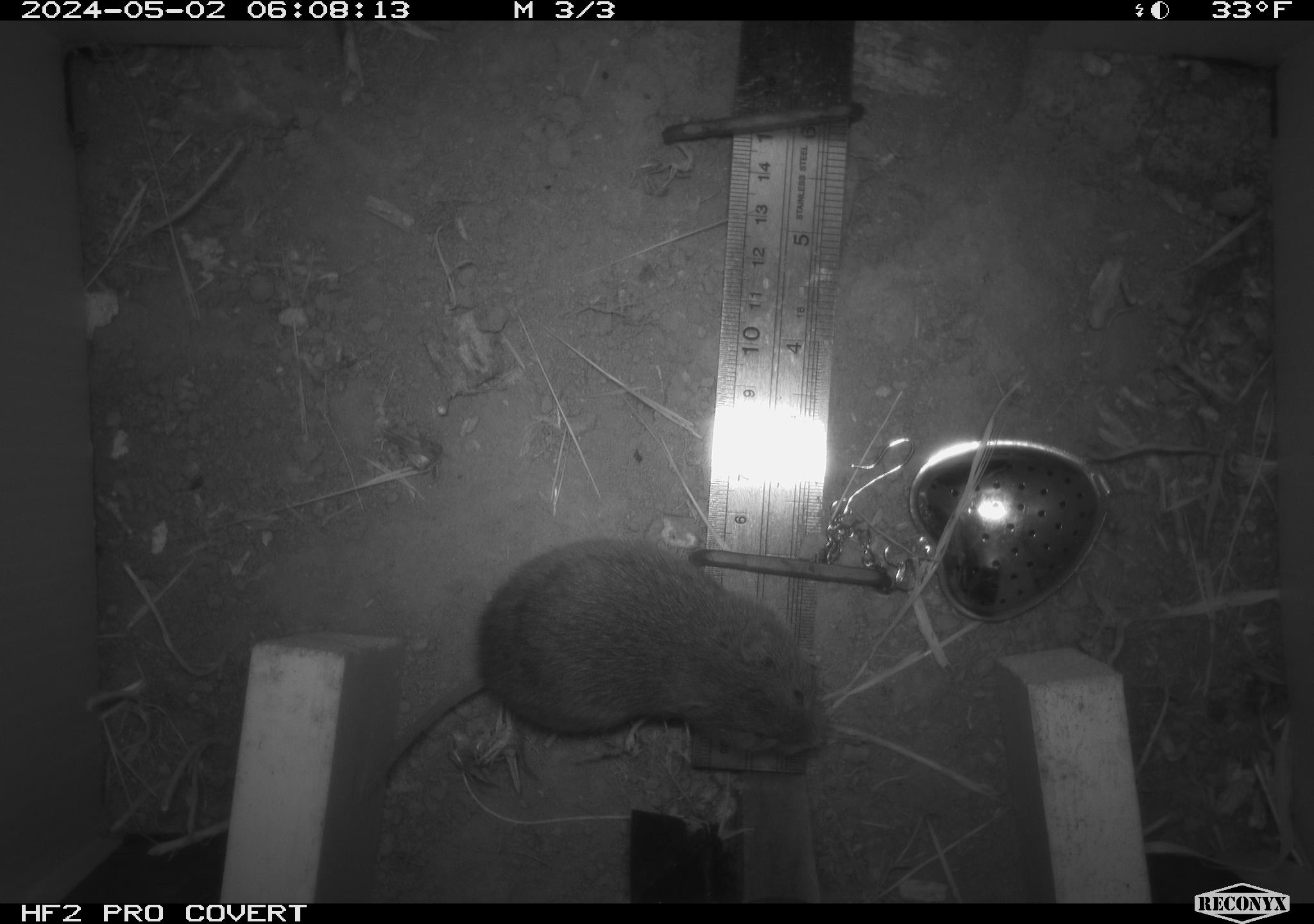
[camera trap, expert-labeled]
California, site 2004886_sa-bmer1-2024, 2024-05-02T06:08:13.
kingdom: Animalia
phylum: Chordata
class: Mammalia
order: Rodentia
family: Cricetidae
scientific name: Arvicolinae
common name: voles, lemmings, and muskrats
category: arvicolinae subfamily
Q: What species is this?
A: Arvicolinae subfamily (voles, lemmings, and muskrats) (Arvicolinae).